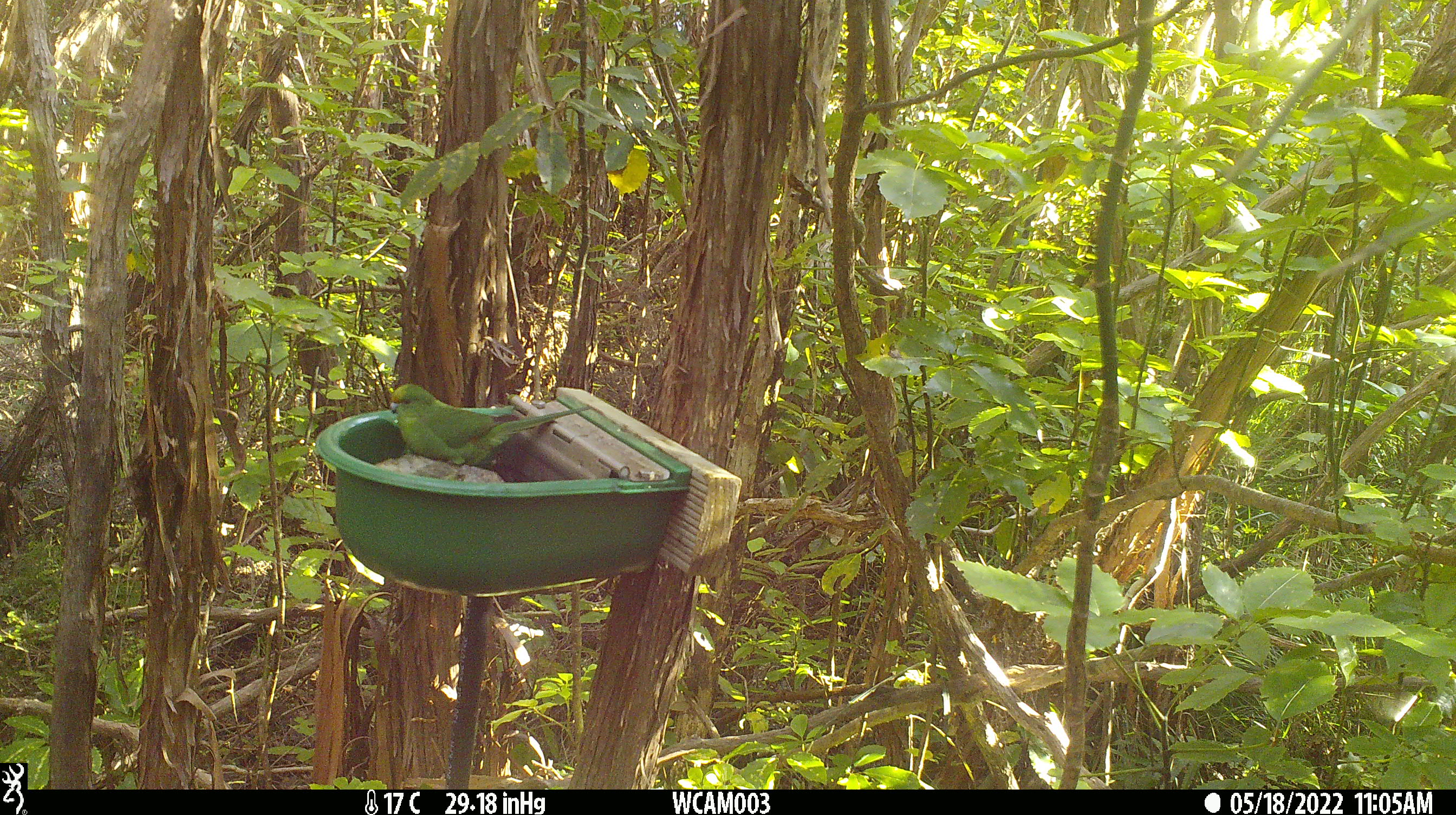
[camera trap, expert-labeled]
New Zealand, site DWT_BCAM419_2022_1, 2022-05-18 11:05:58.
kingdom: Animalia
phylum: Chordata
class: Aves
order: Psittaciformes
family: Psittaculidae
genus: Cyanoramphus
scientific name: Cyanoramphus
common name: parakeet